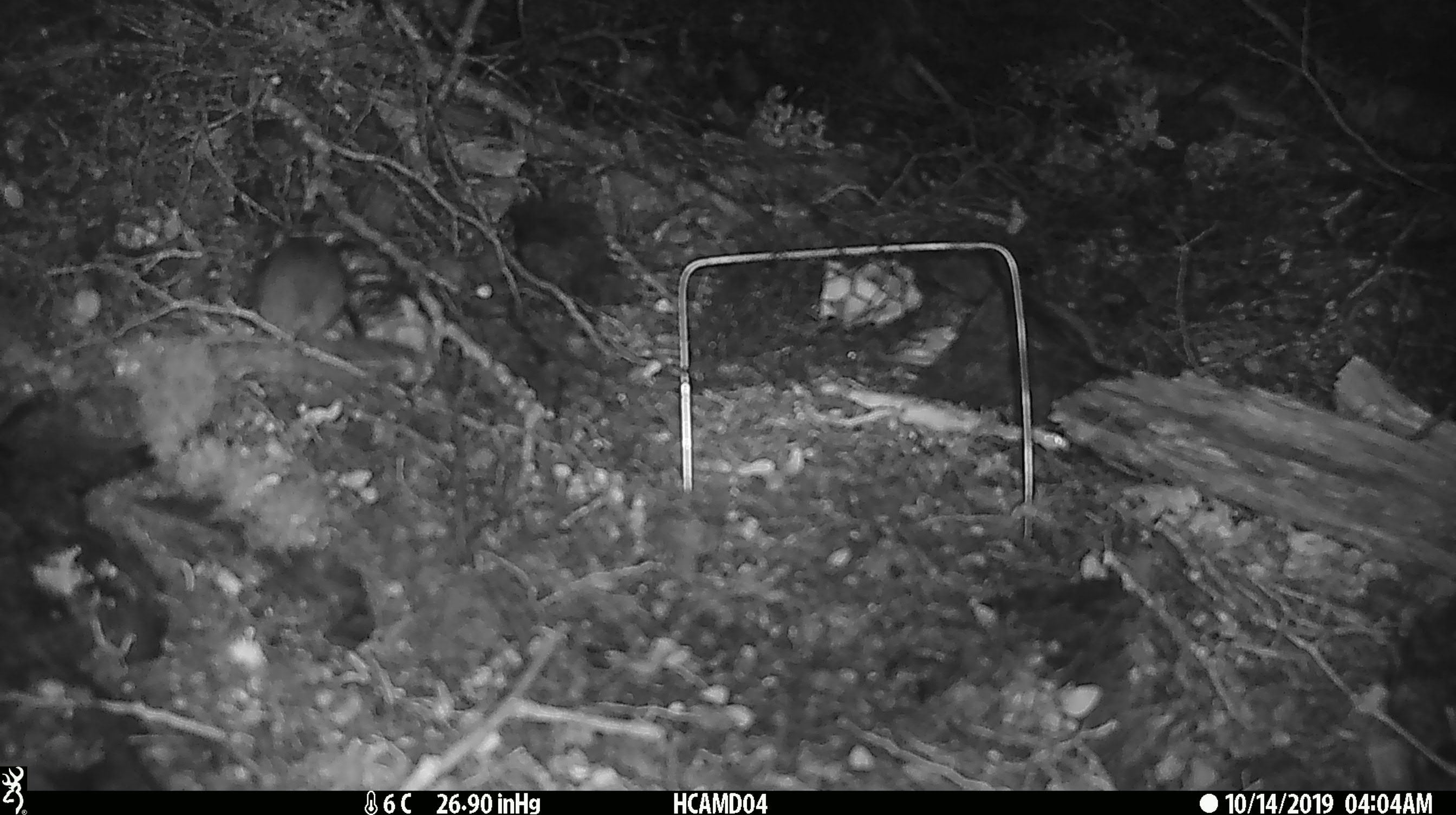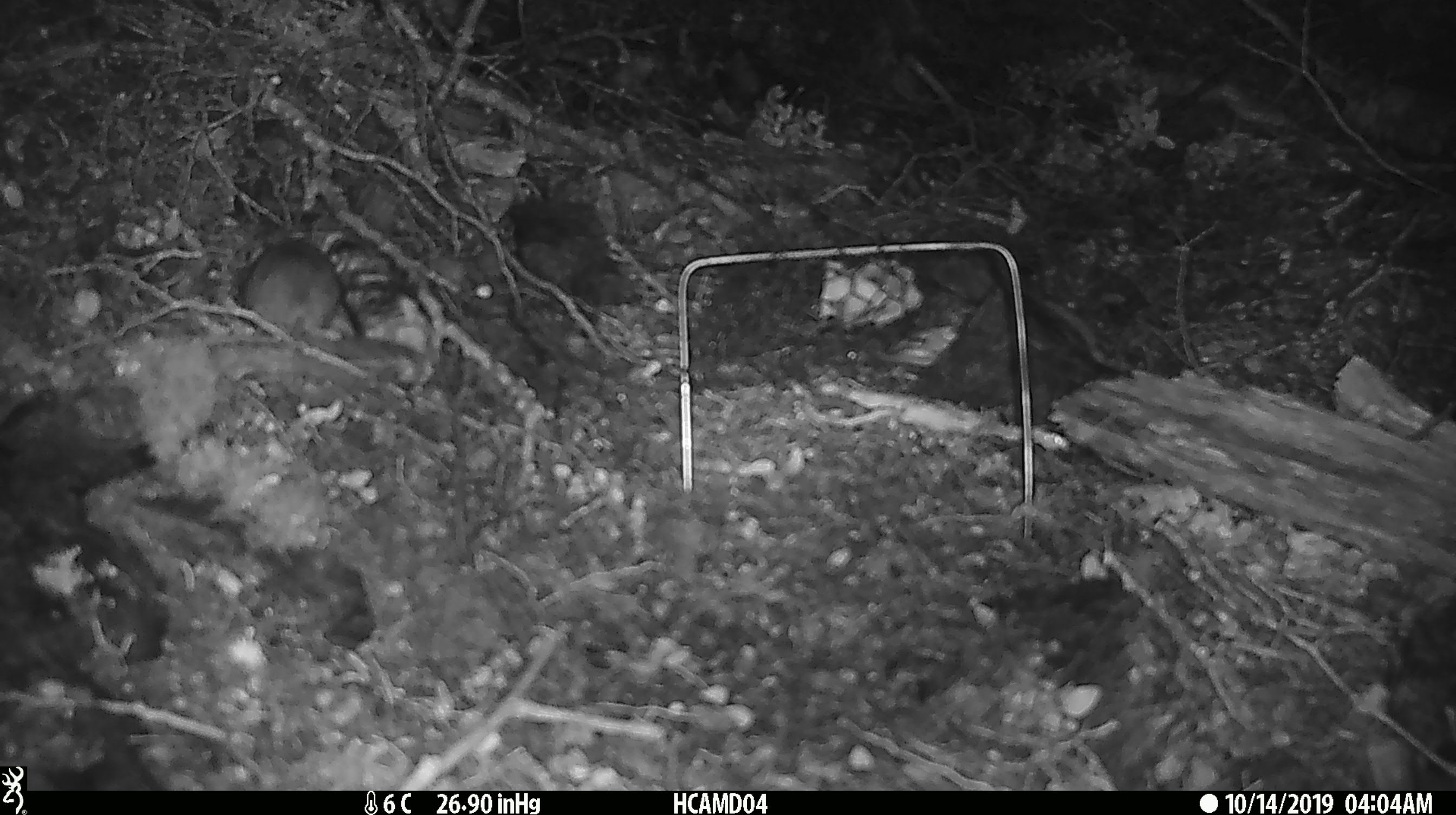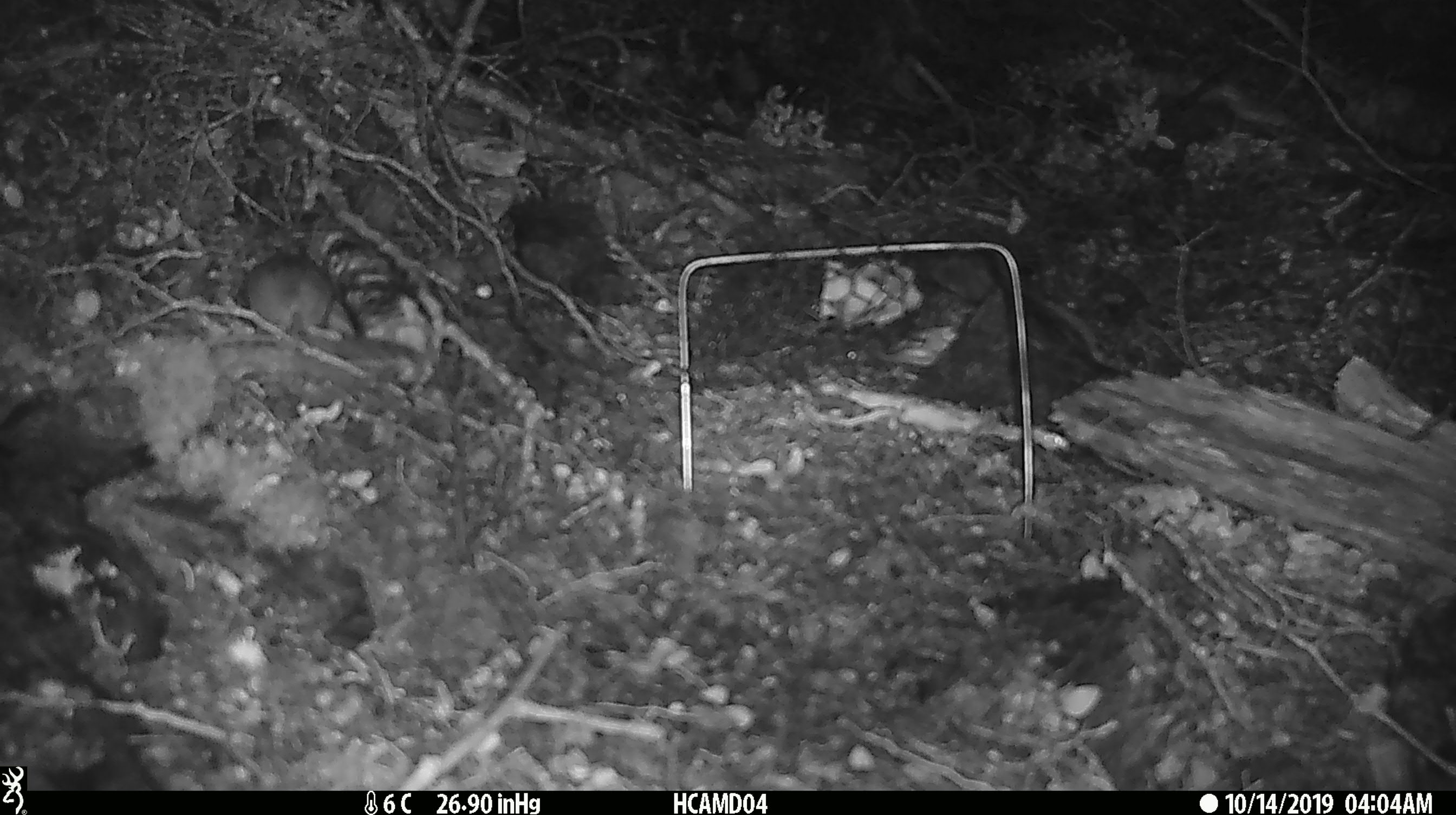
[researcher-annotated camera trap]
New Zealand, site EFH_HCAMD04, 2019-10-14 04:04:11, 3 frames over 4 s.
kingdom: Animalia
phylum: Chordata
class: Mammalia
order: Rodentia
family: Muridae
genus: Mus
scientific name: Mus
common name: mouse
Mouse (Mus).